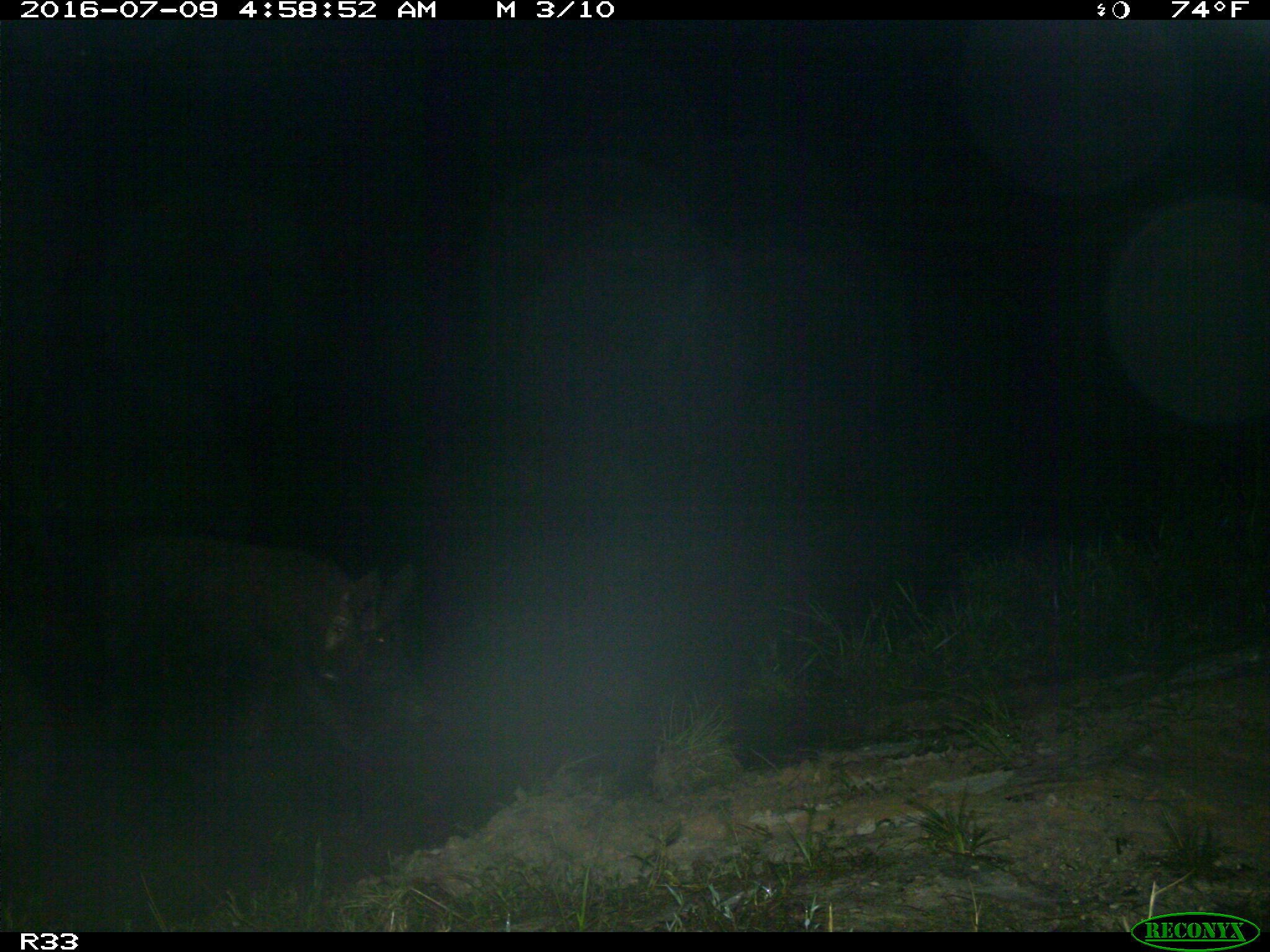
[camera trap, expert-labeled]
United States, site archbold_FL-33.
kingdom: Animalia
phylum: Chordata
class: Mammalia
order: Artiodactyla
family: Suidae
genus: Sus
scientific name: Sus scrofa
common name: wild boar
Sus scrofa (wild boar).